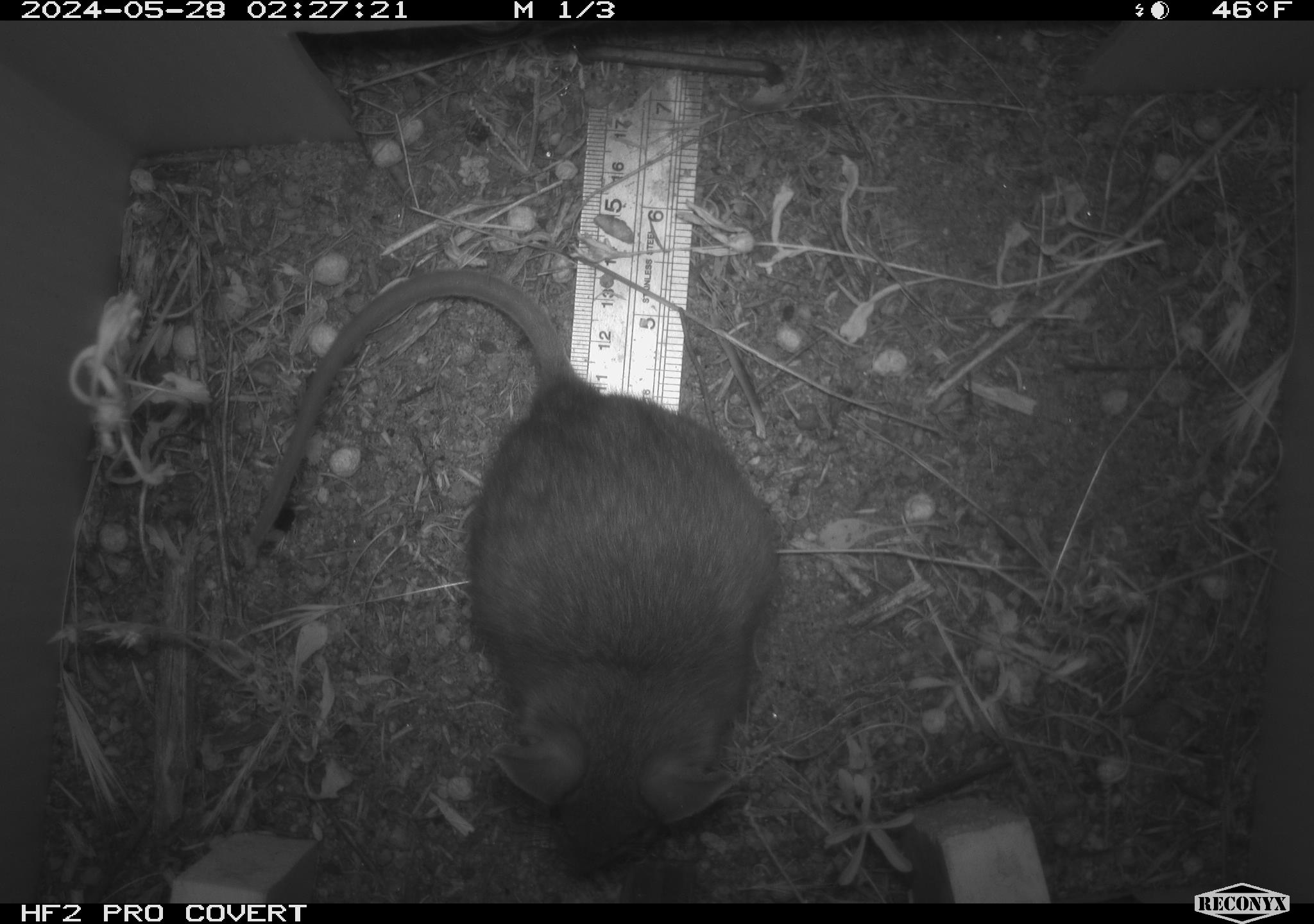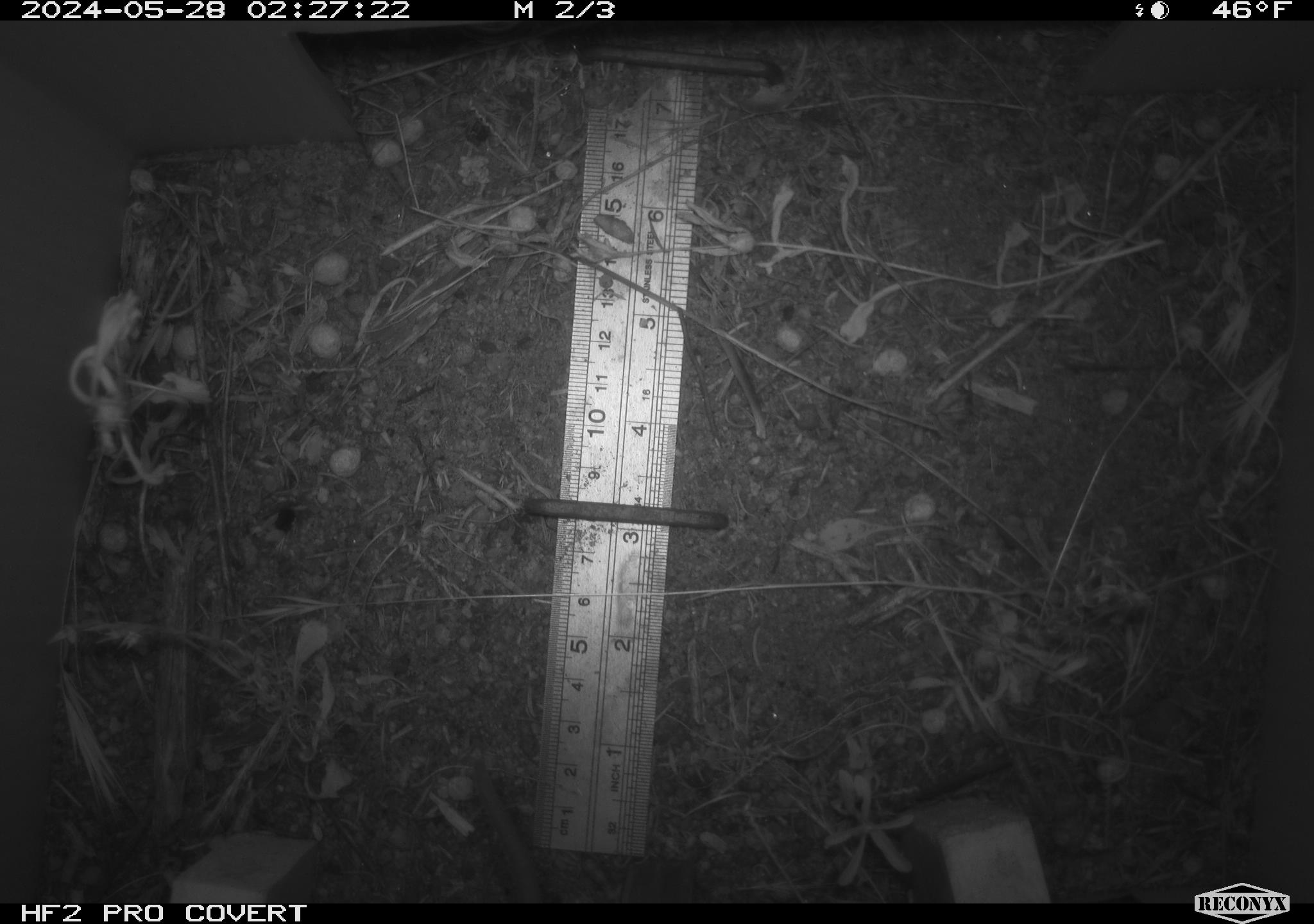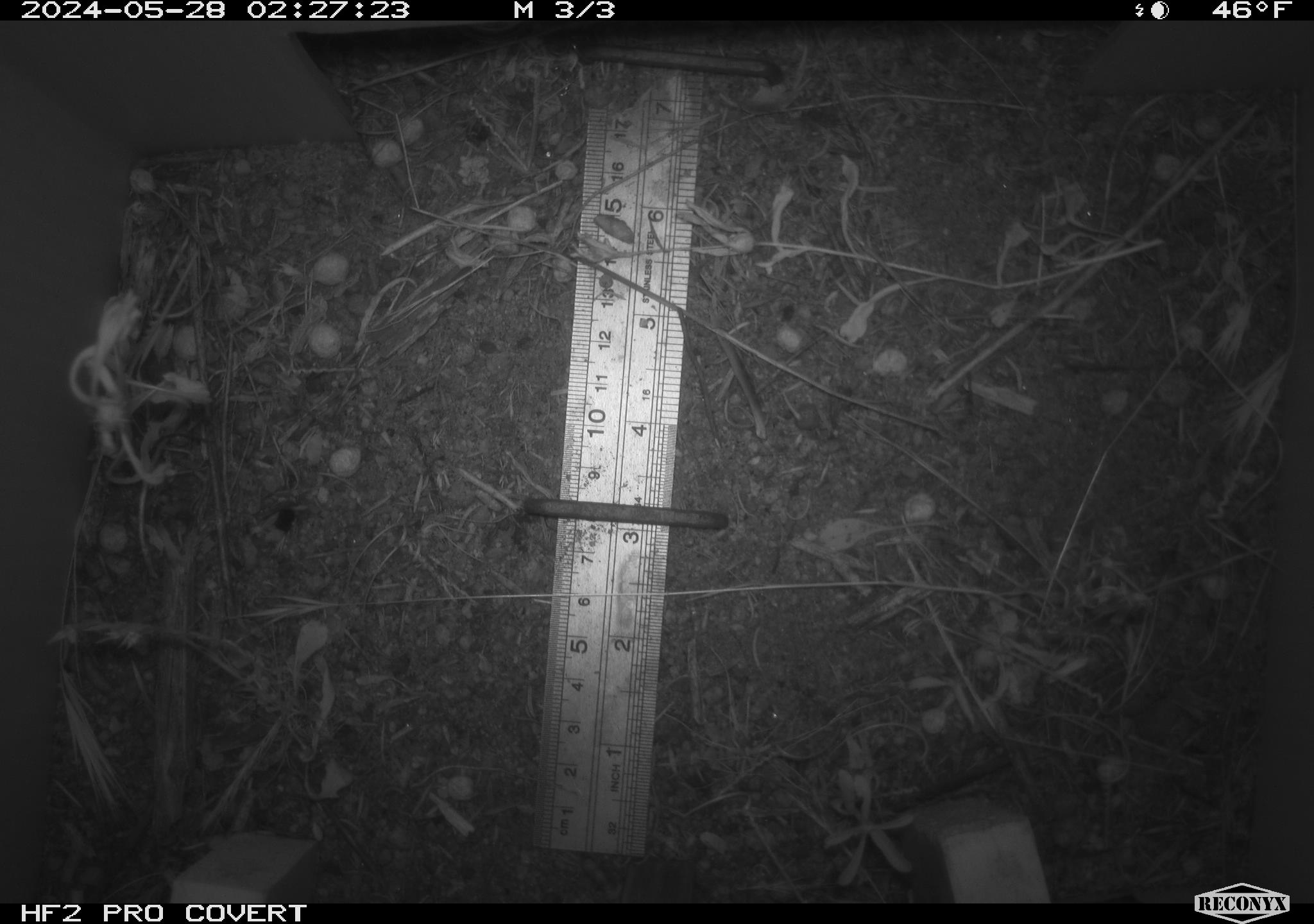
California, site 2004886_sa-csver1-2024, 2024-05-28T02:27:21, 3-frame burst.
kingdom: Animalia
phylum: Chordata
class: Mammalia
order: Rodentia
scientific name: Rodentia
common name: rodent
Rodent (Rodentia).